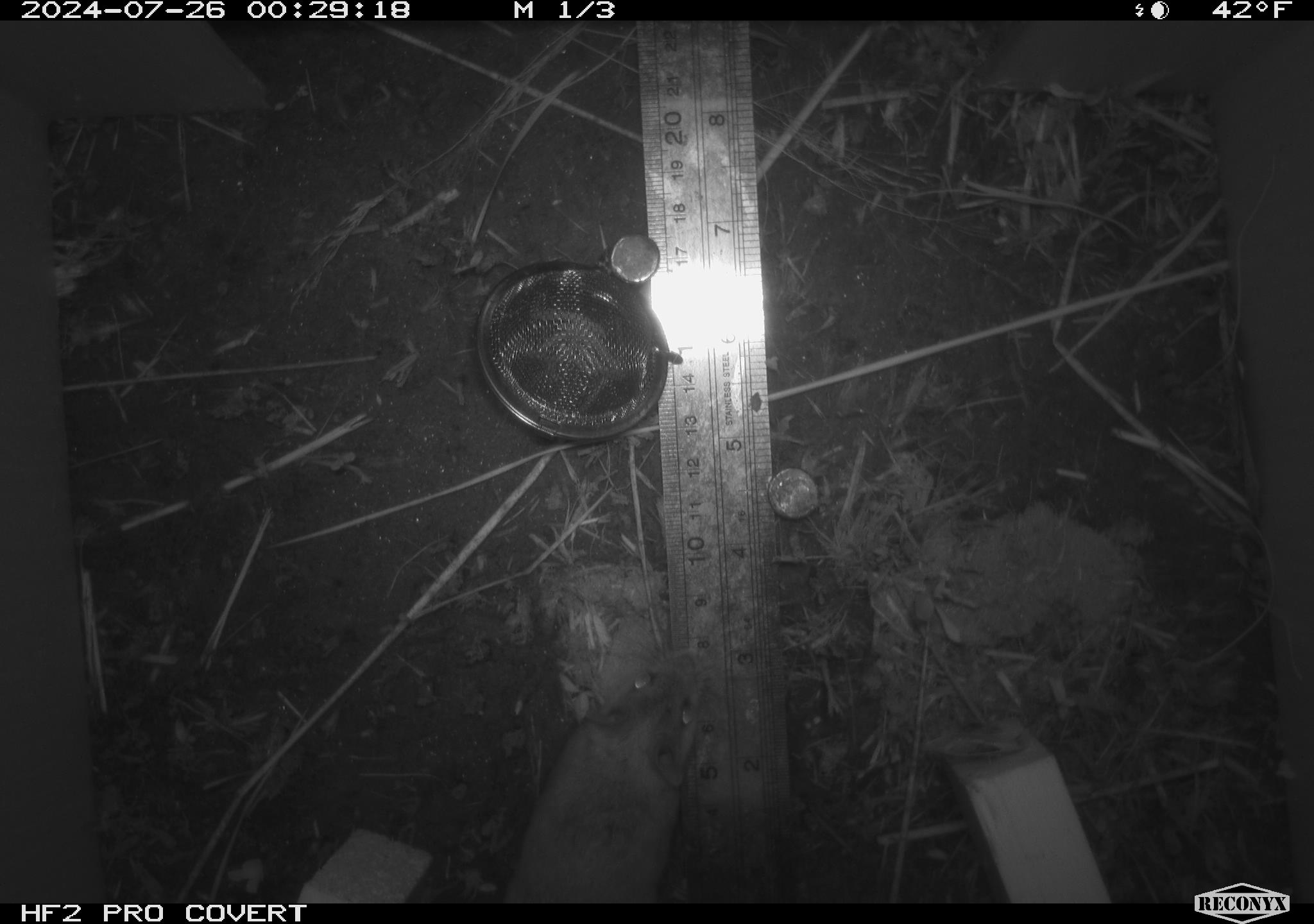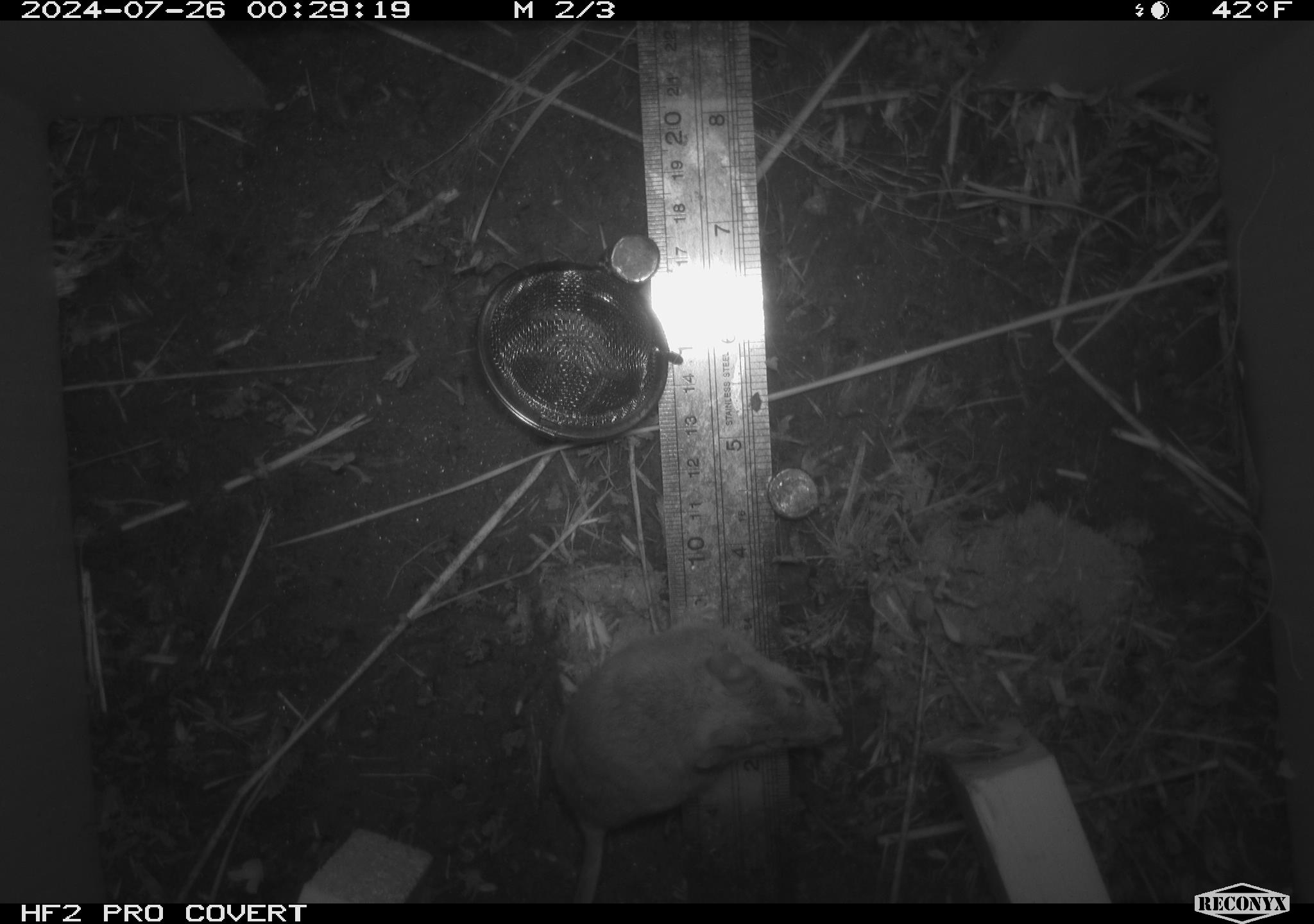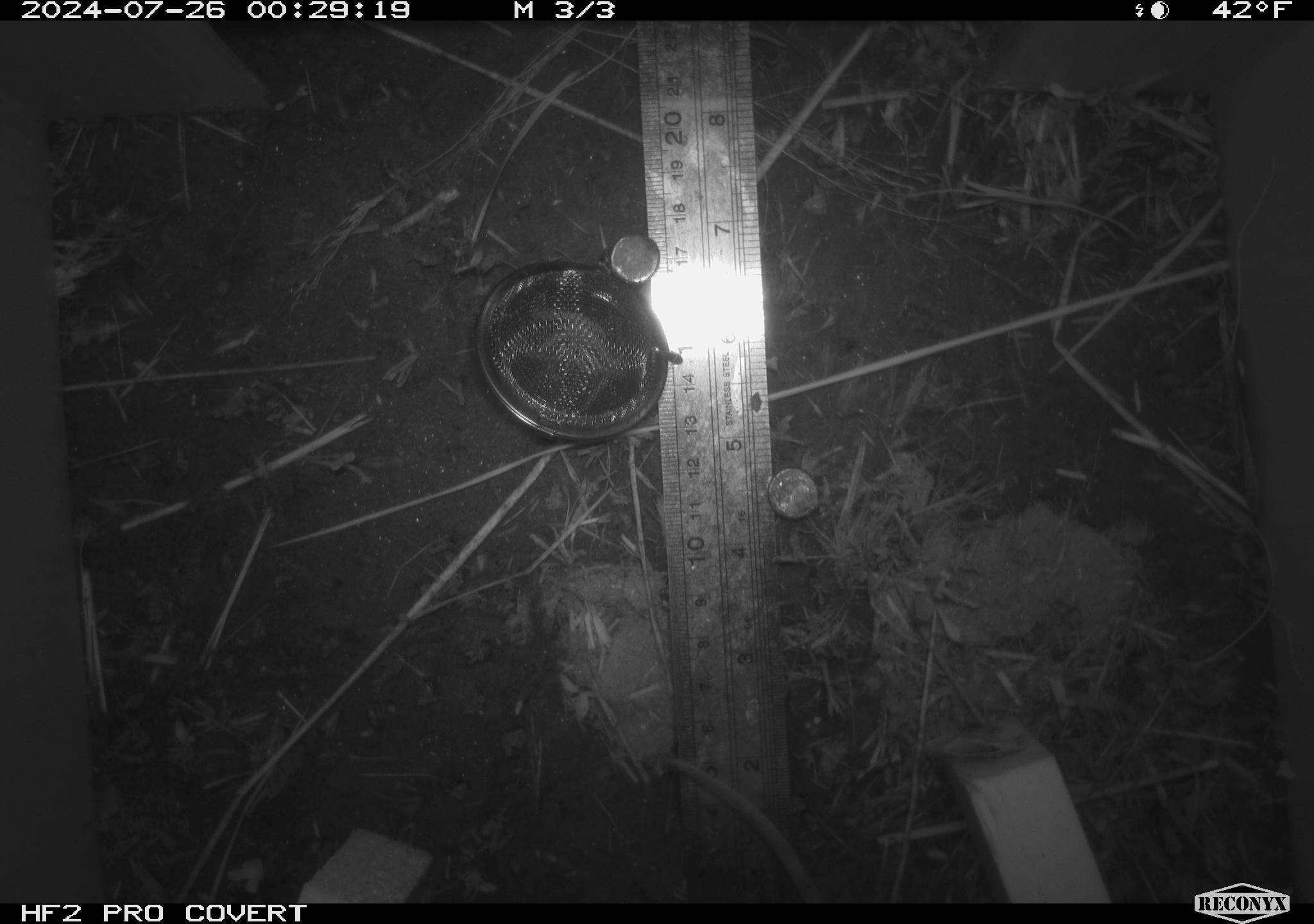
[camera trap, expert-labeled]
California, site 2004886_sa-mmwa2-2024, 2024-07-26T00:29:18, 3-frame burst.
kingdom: Animalia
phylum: Chordata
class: Mammalia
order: Rodentia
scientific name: Rodentia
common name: mouse species